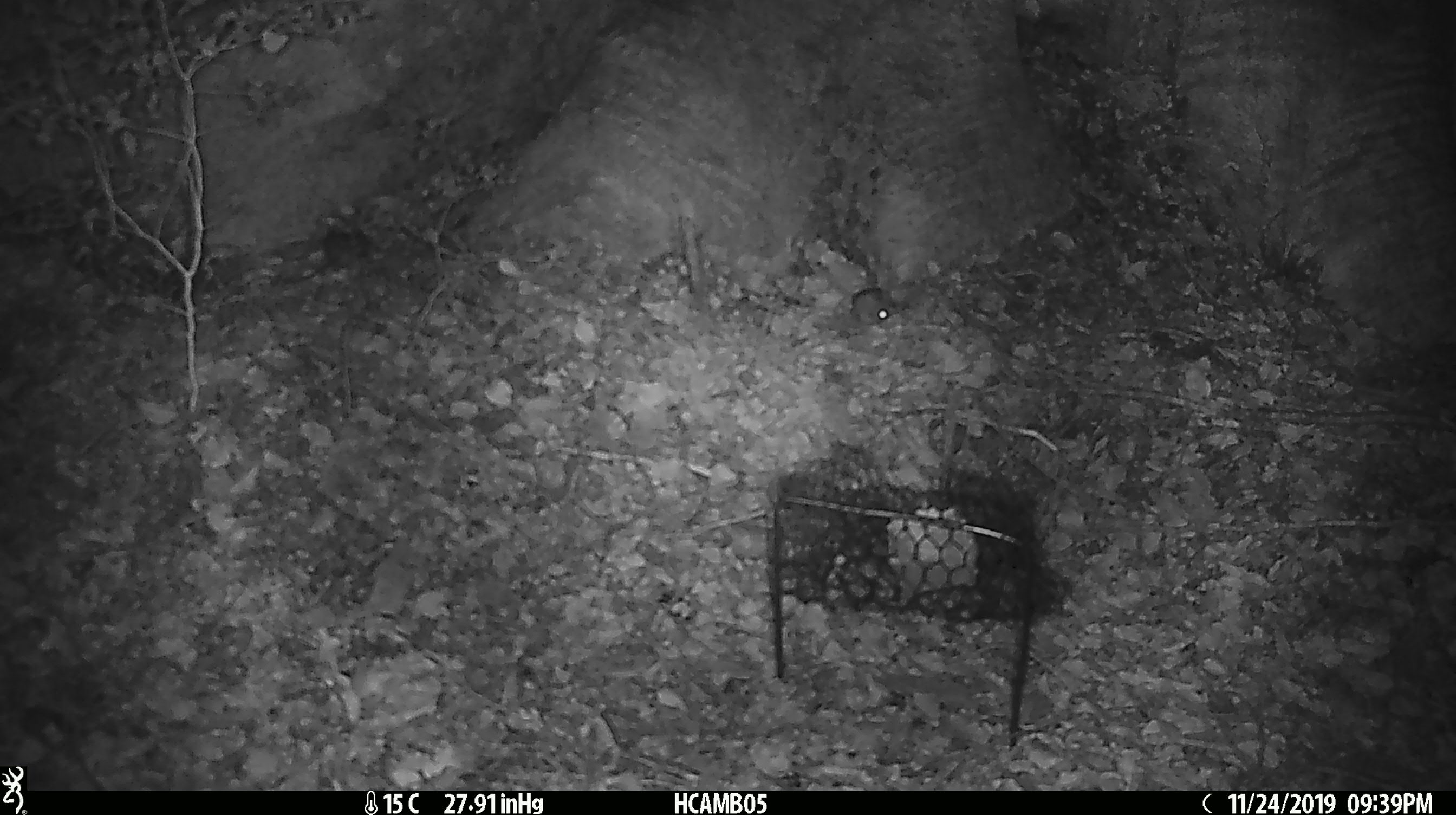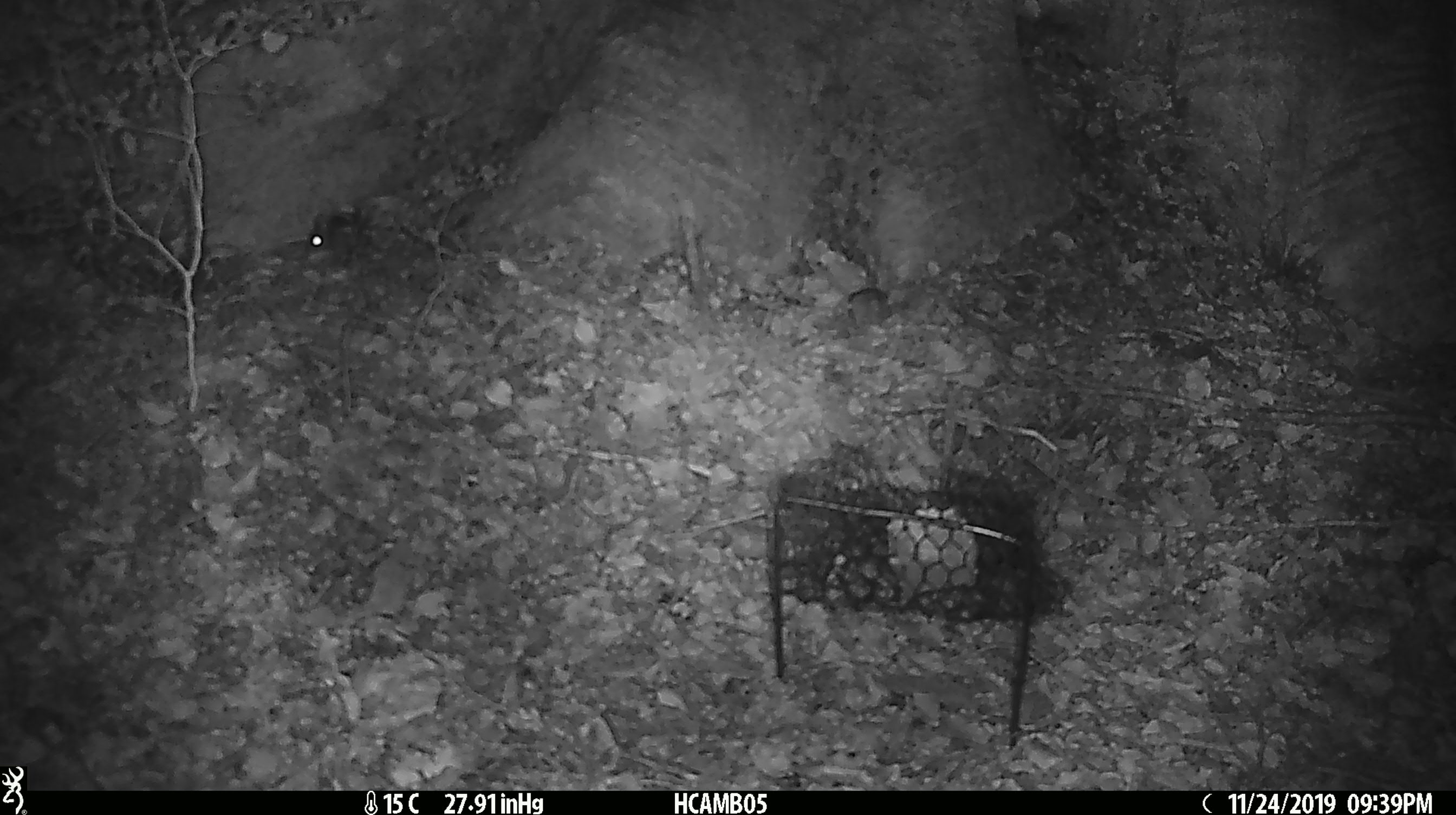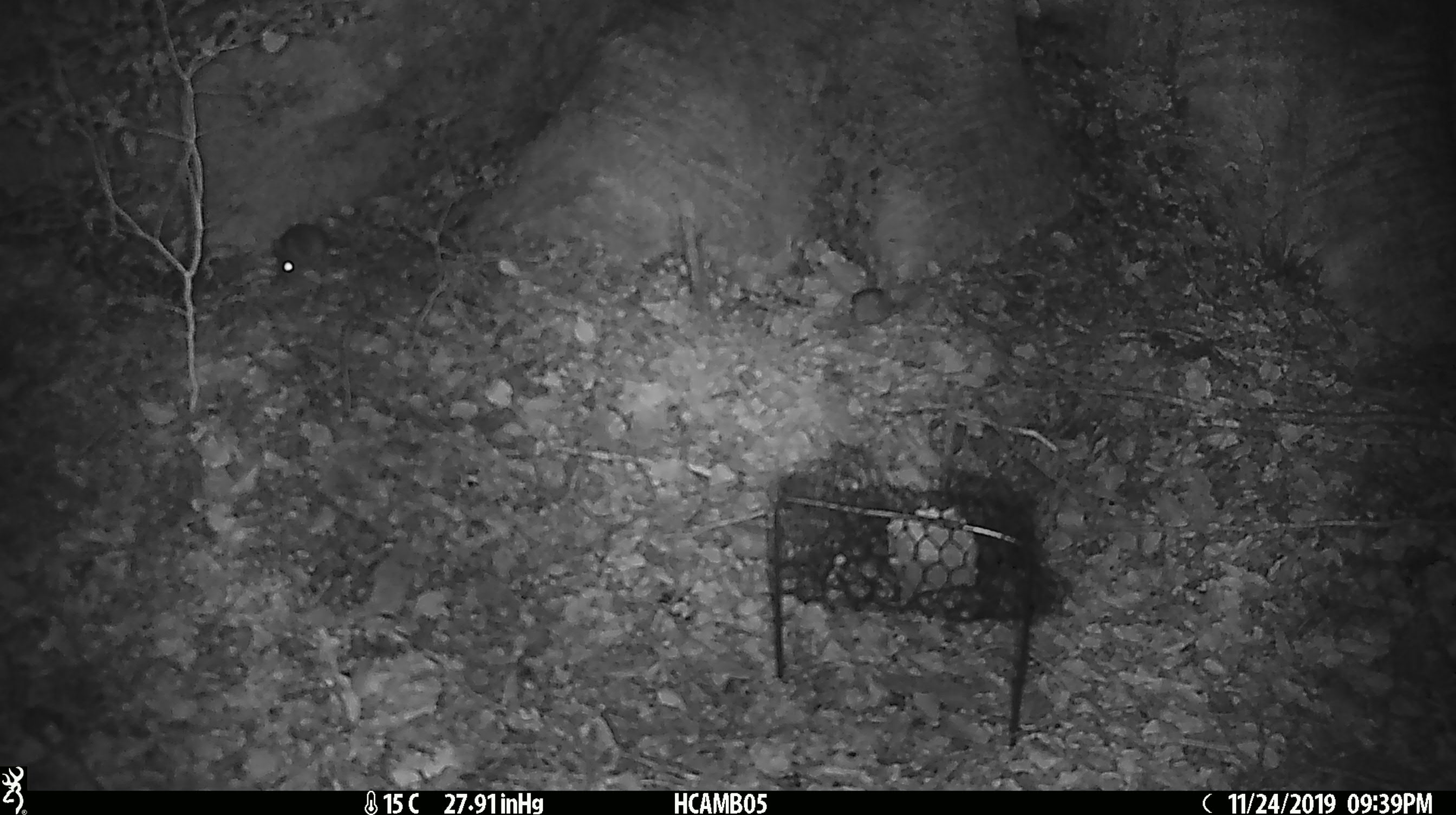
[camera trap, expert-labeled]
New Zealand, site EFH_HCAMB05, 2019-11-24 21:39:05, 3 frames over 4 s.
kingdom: Animalia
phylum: Chordata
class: Mammalia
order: Rodentia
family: Muridae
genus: Mus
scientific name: Mus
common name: mouse